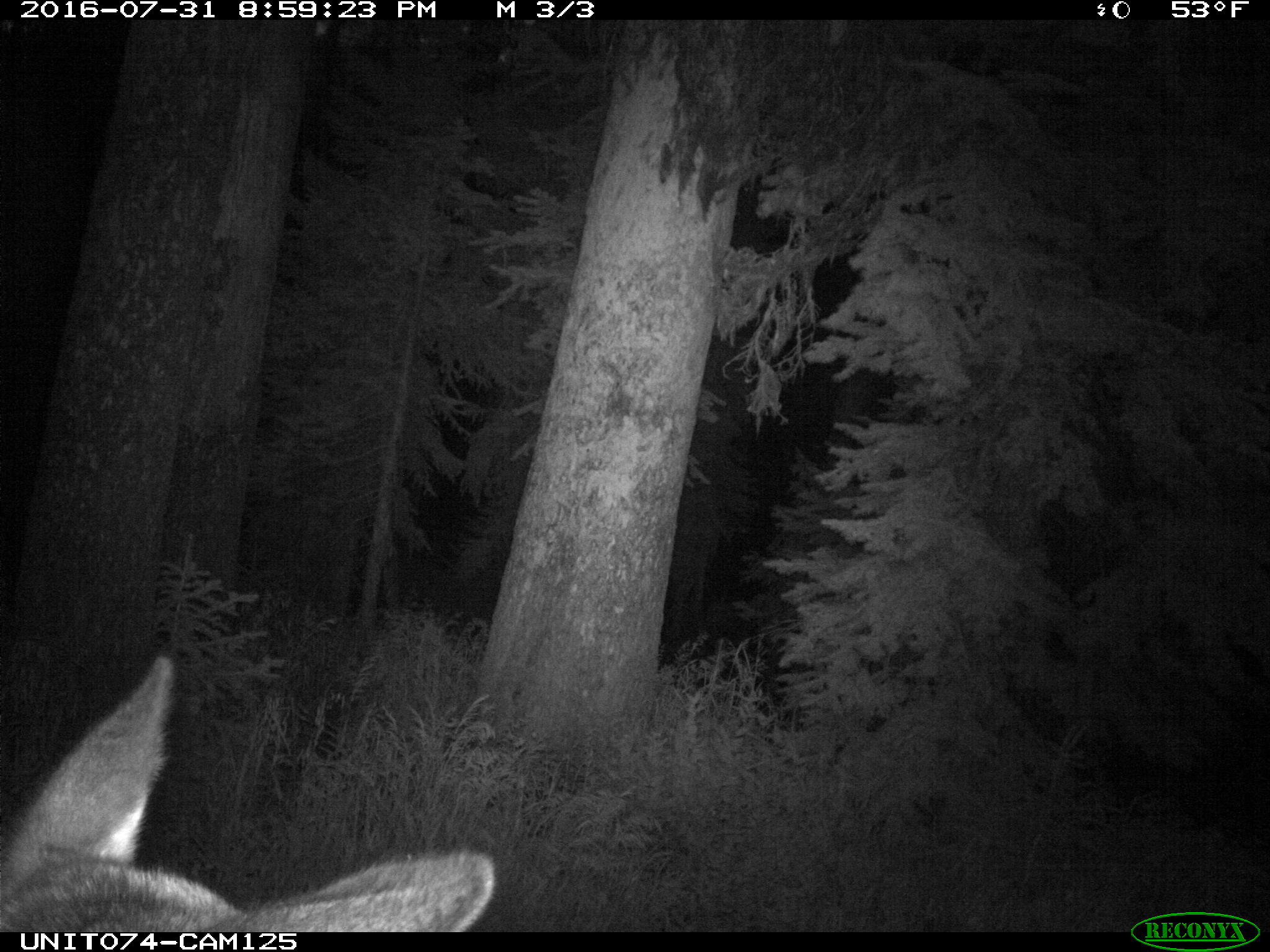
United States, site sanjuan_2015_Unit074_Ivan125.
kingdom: Animalia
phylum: Chordata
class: Mammalia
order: Artiodactyla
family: Cervidae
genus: Cervus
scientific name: Cervus elaphus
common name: red deer